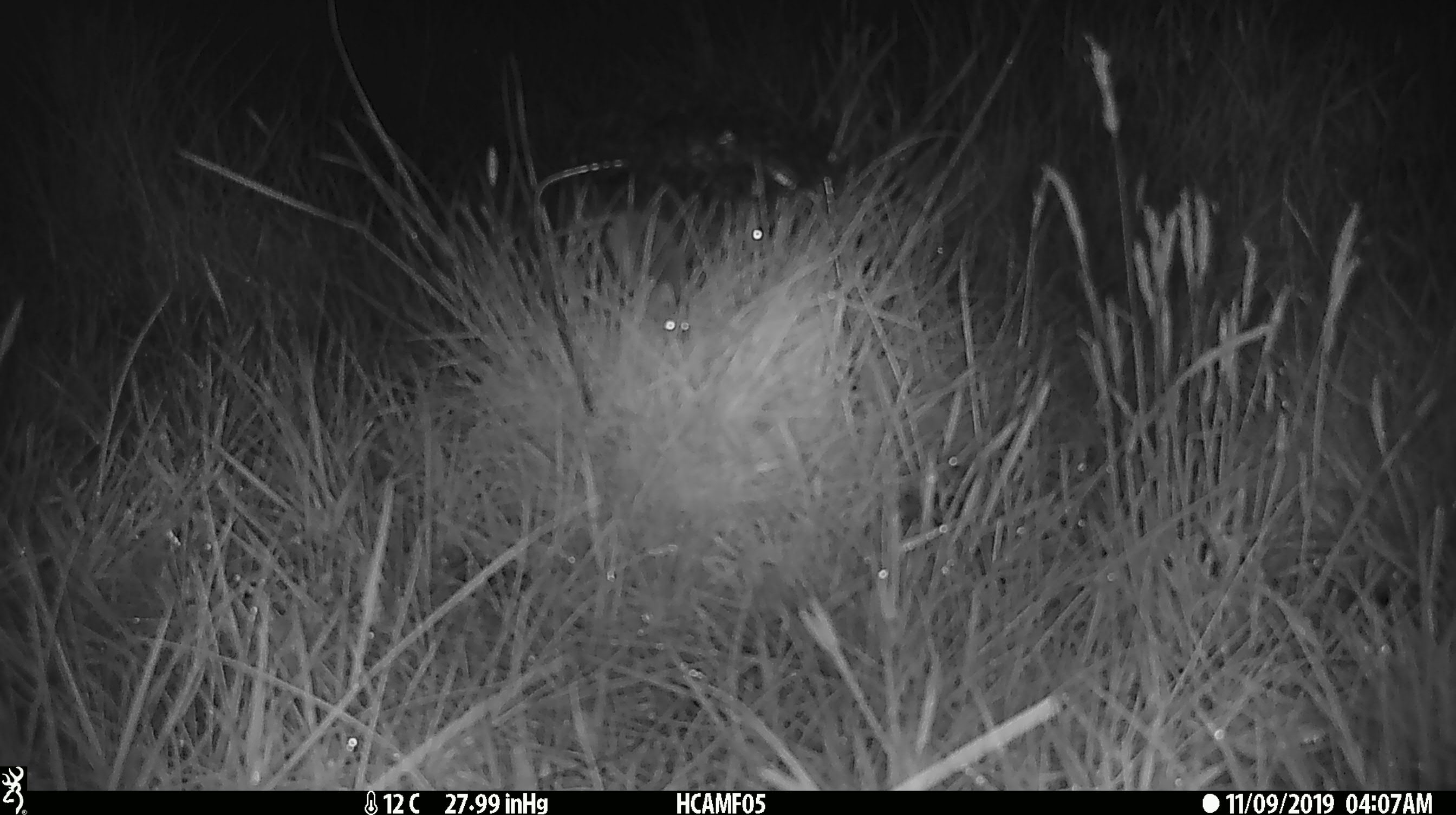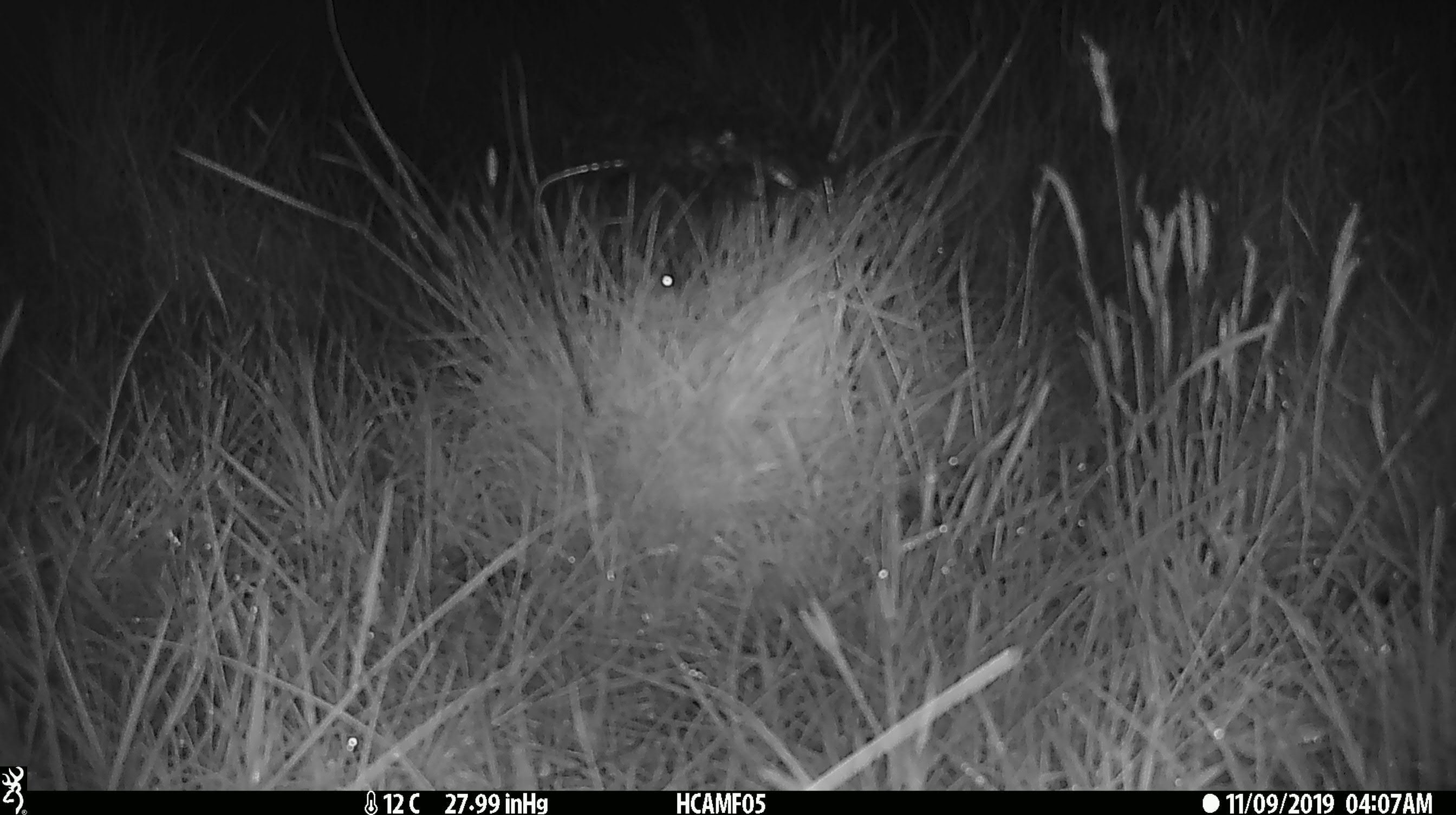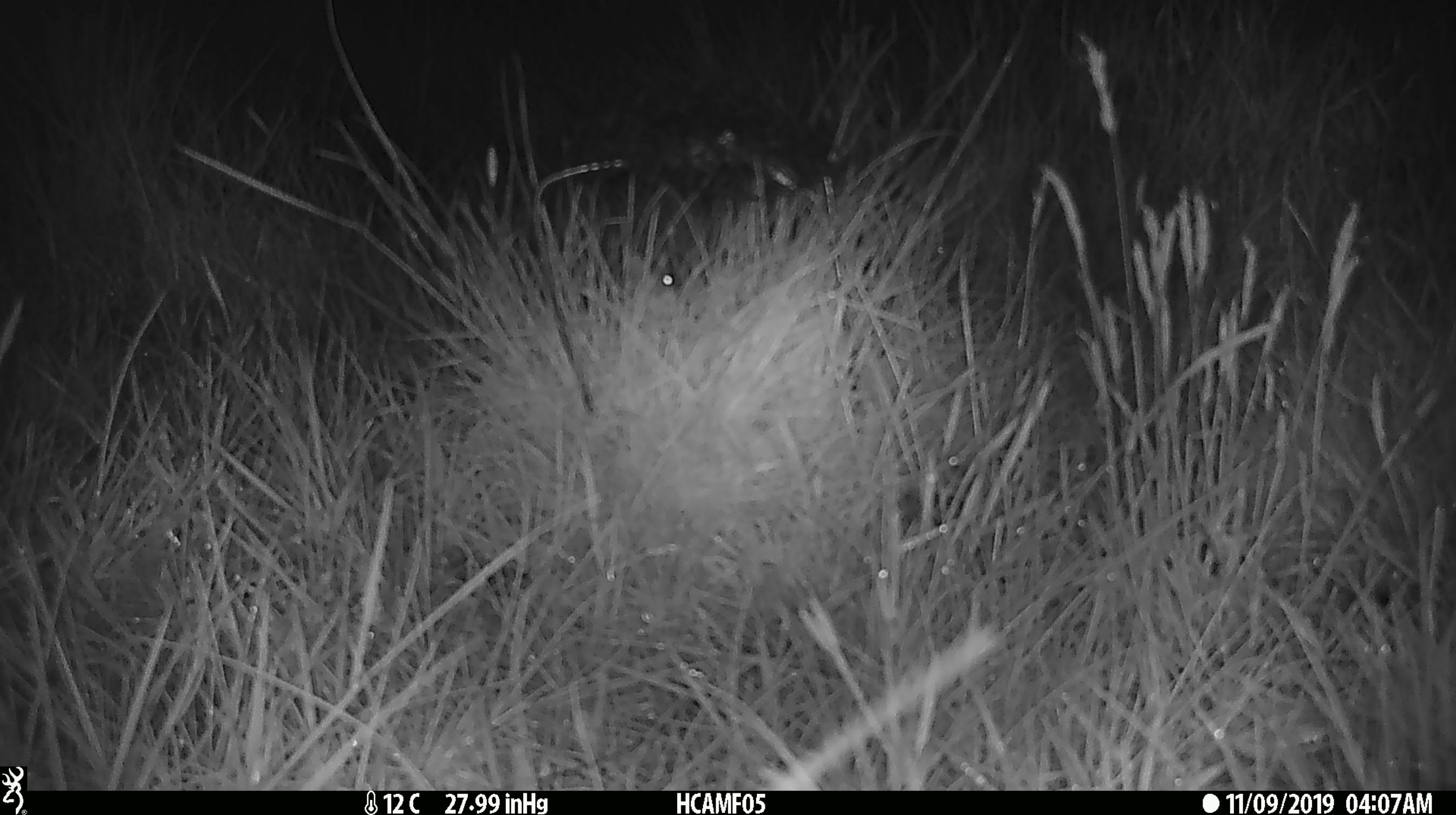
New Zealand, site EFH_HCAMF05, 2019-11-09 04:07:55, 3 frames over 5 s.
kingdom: Animalia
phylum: Chordata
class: Mammalia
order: Rodentia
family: Muridae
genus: Mus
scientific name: Mus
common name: mouse